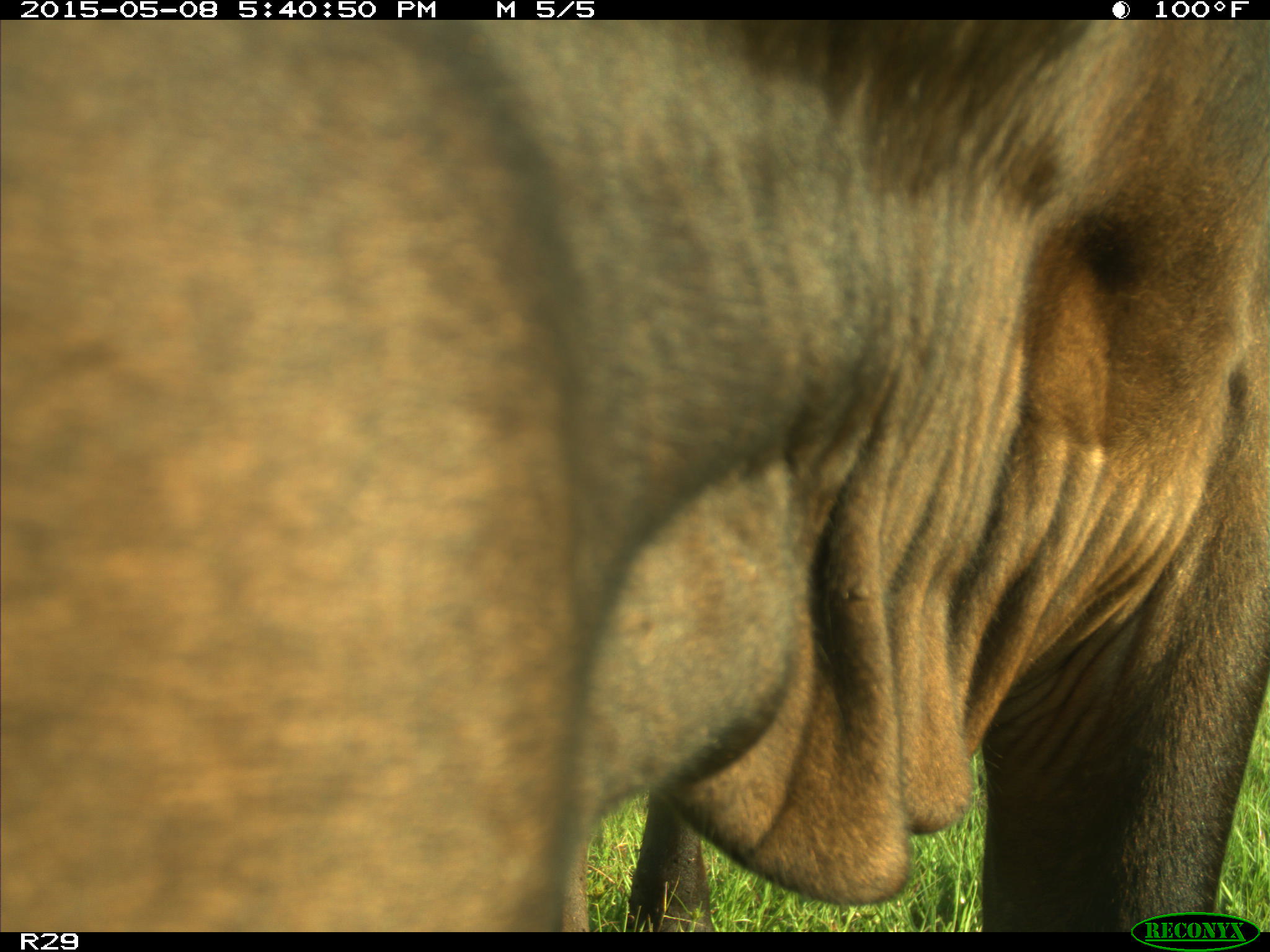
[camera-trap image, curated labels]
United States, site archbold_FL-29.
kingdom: Animalia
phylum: Chordata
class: Mammalia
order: Artiodactyla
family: Bovidae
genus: Bos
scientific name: Bos taurus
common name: domestic cow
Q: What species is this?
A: Bos taurus (domestic cow).